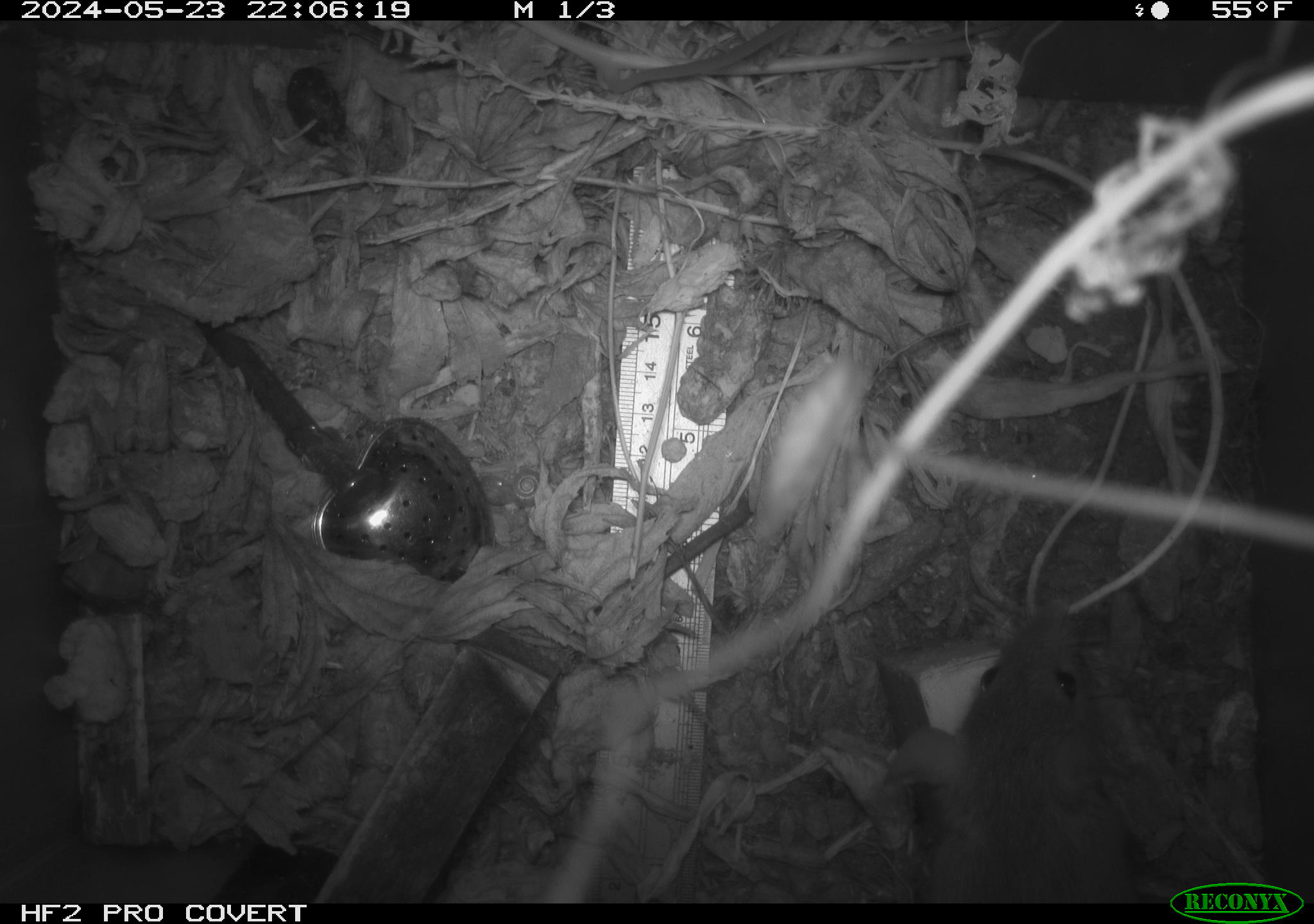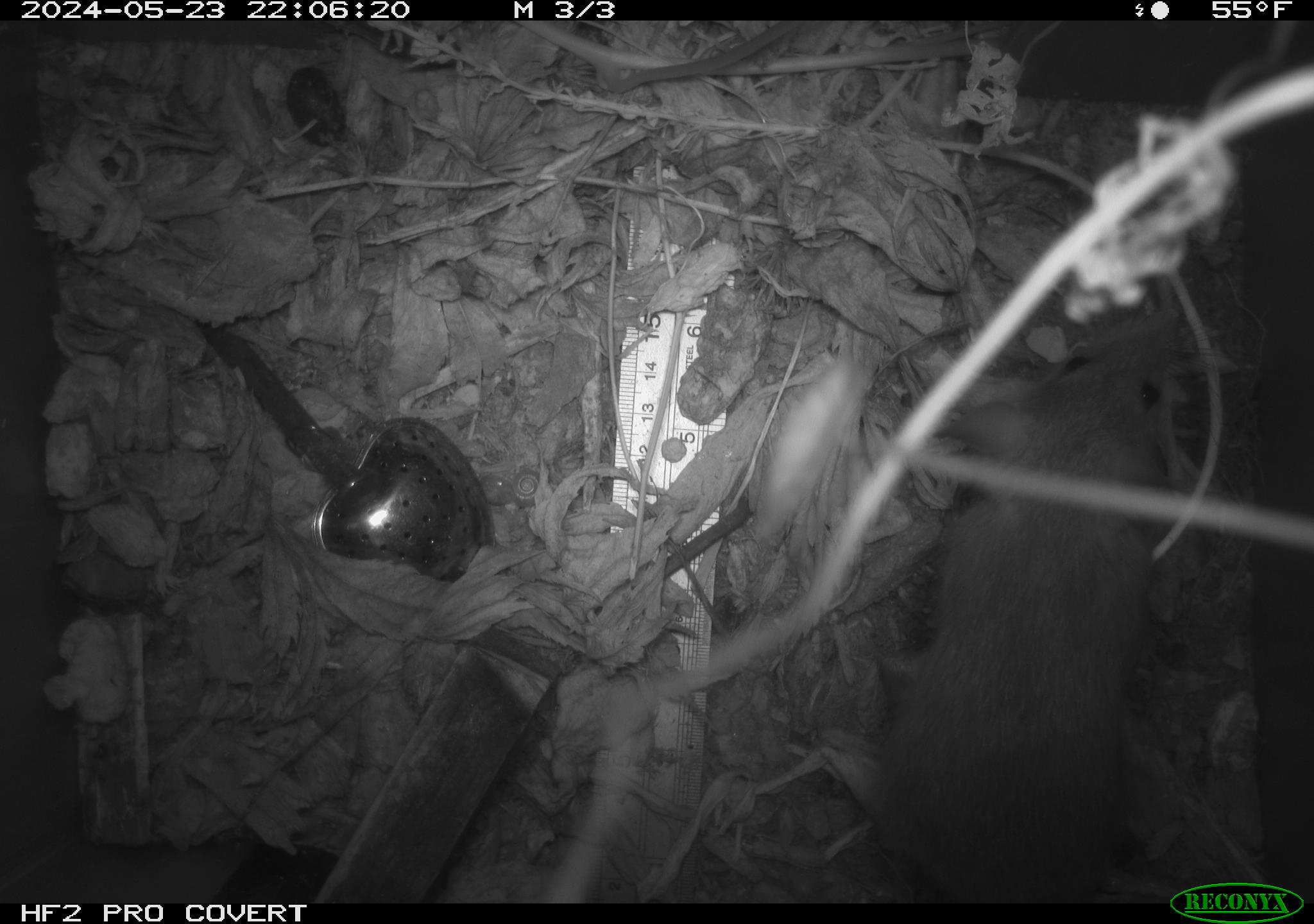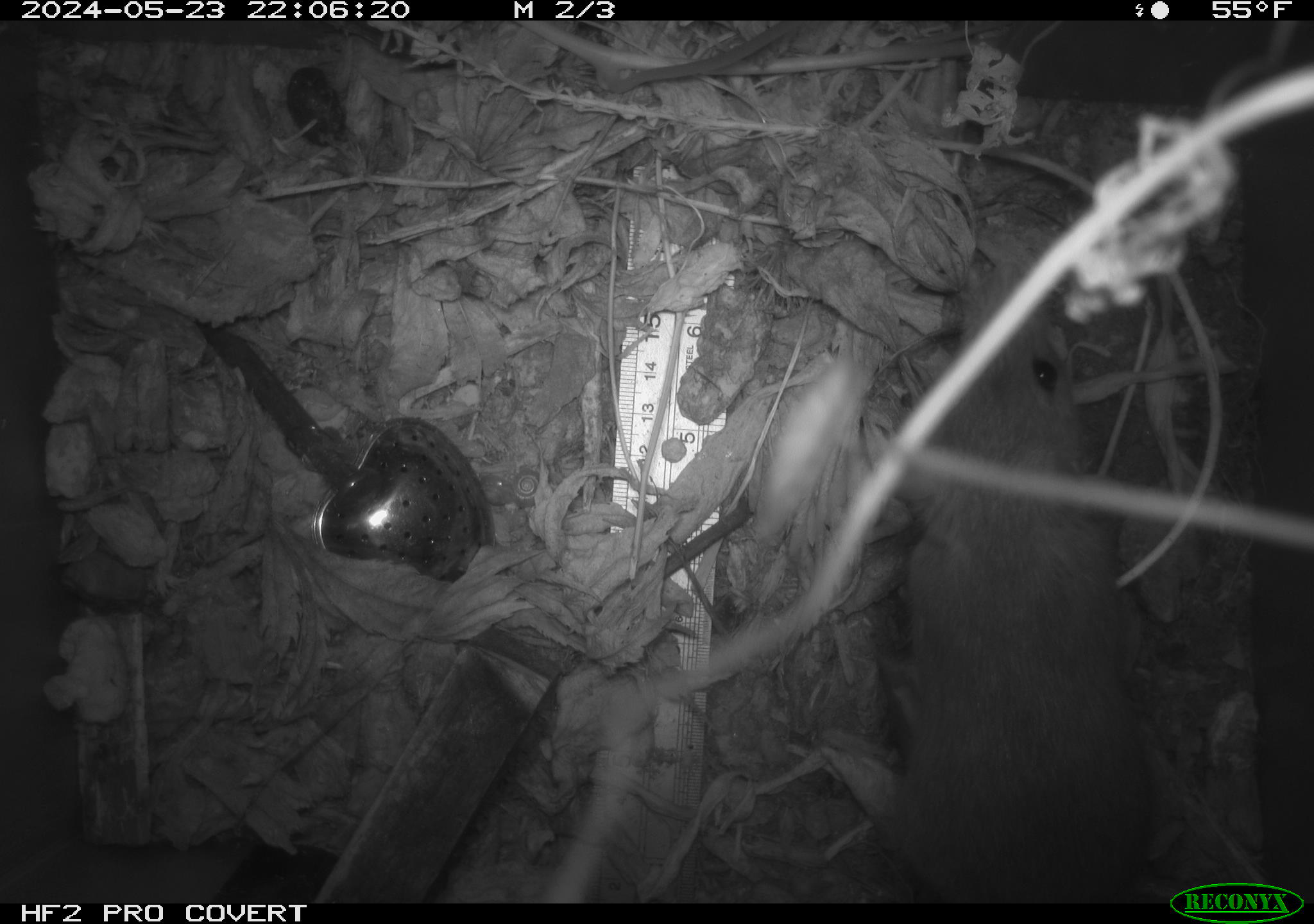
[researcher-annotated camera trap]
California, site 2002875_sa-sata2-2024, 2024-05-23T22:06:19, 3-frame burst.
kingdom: Animalia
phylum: Chordata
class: Mammalia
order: Rodentia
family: Muridae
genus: Rattus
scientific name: Rattus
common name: rat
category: rattus species